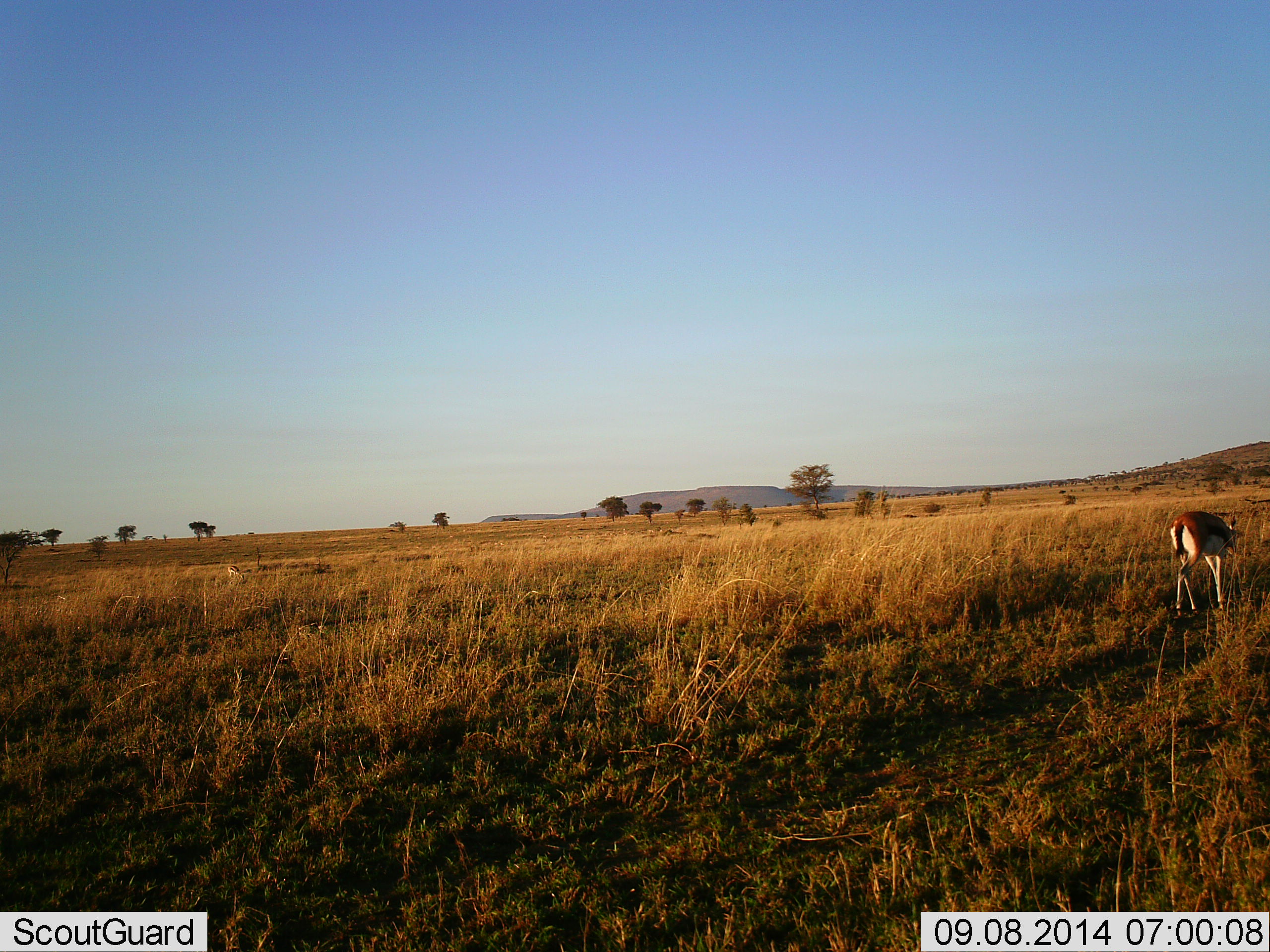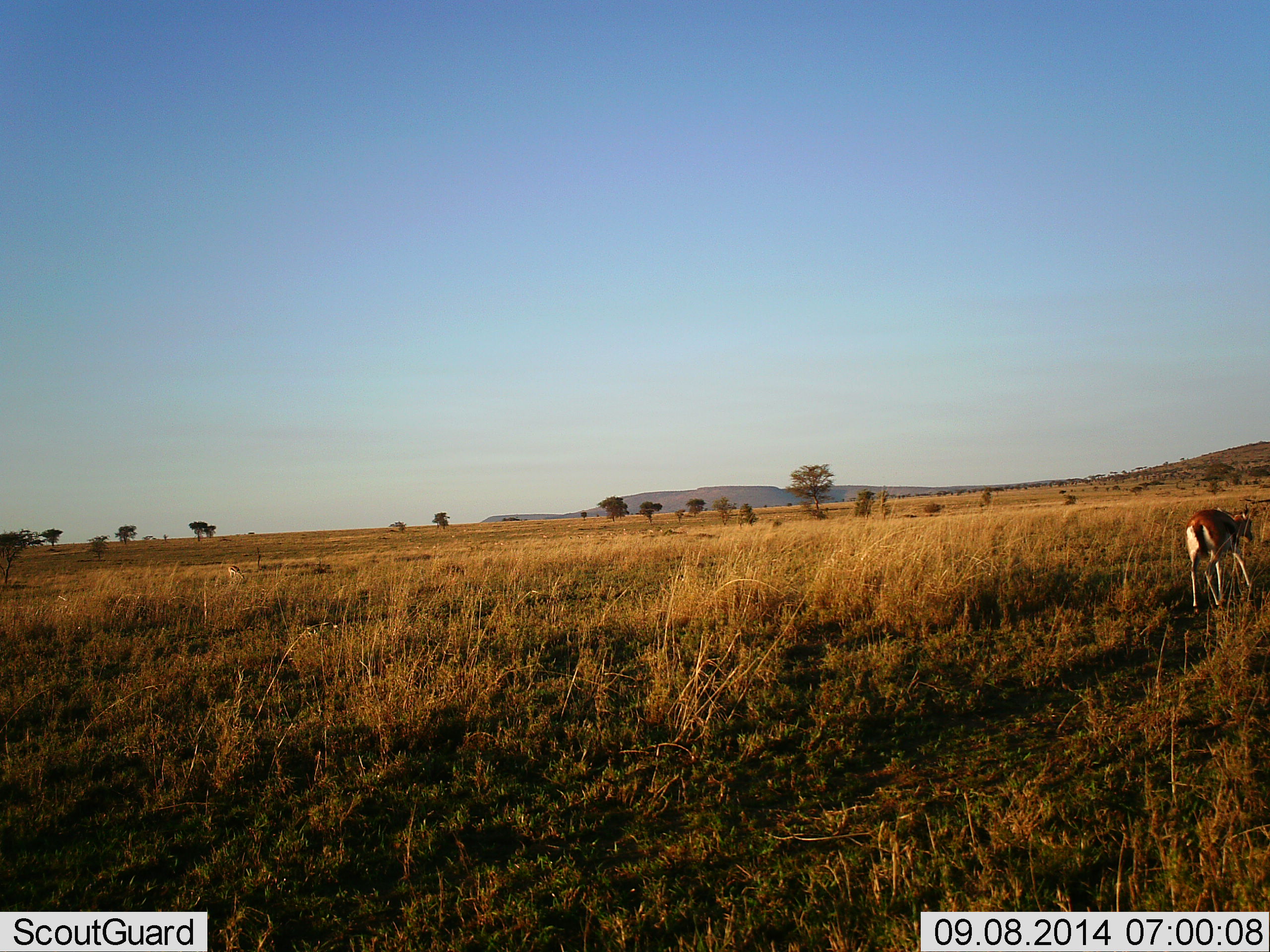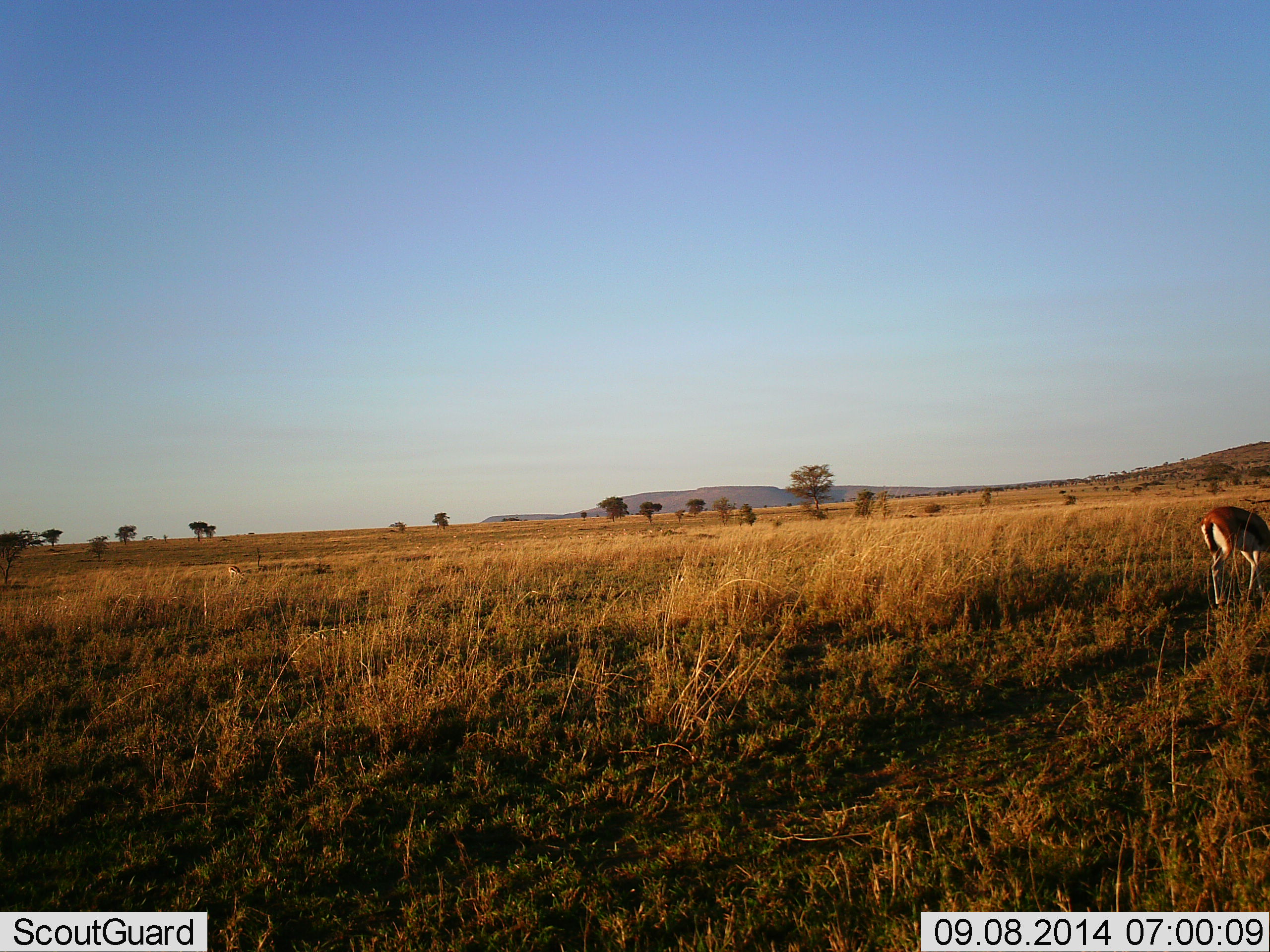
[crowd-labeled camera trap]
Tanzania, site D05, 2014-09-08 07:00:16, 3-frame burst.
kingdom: Animalia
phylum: Chordata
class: Mammalia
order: Artiodactyla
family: Bovidae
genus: Eudorcas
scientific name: Eudorcas thomsonii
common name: thomson's gazelle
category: gazellethomsons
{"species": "gazellethomsons (thomson's gazelle) (Eudorcas thomsonii)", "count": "1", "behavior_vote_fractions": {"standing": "10%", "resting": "0%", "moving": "90%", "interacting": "0%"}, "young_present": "0%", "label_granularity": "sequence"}